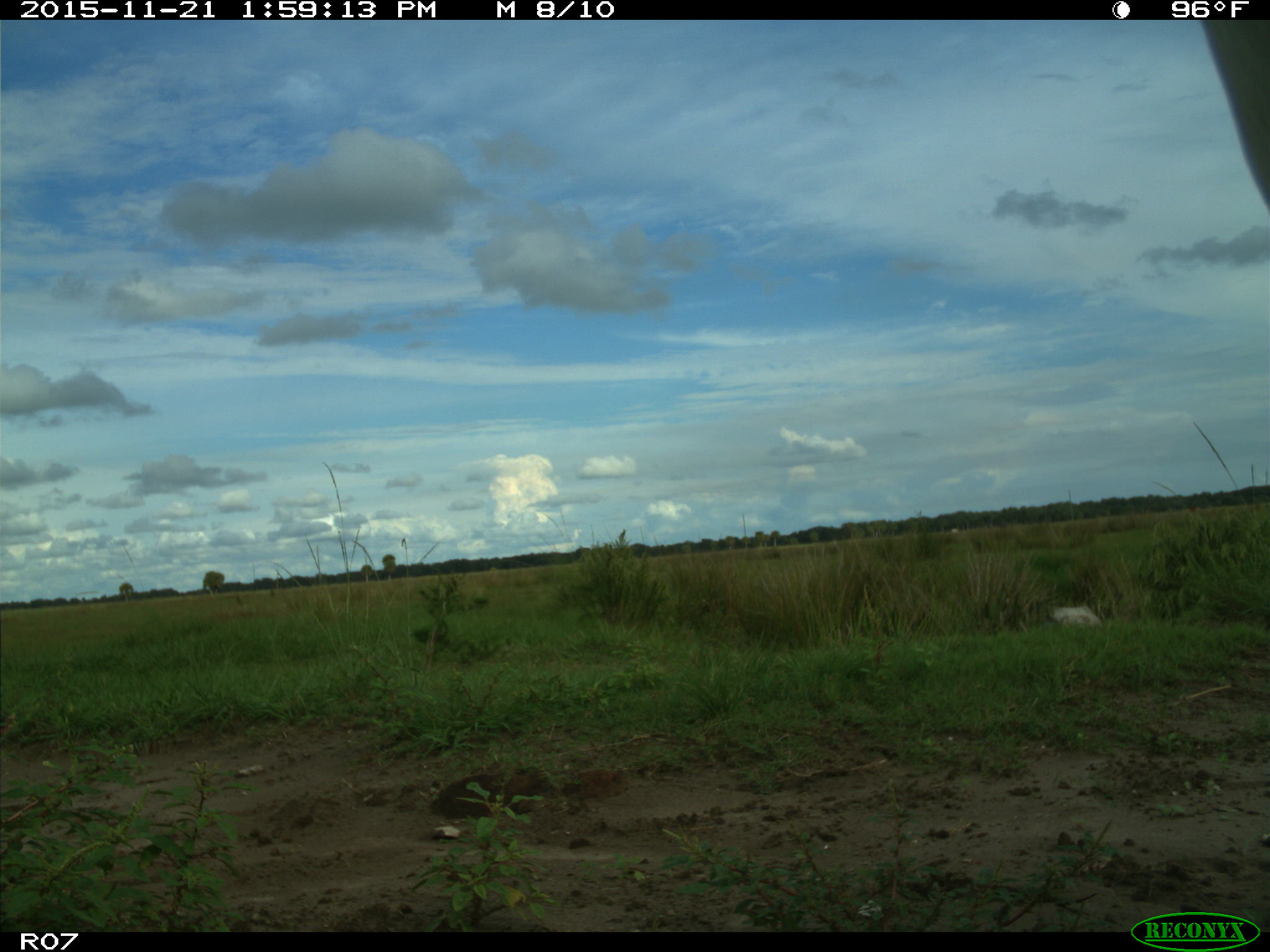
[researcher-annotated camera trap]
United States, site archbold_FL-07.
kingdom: Animalia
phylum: Chordata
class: Mammalia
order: Artiodactyla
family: Bovidae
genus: Bos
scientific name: Bos taurus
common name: domestic cow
Bos taurus (domestic cow).